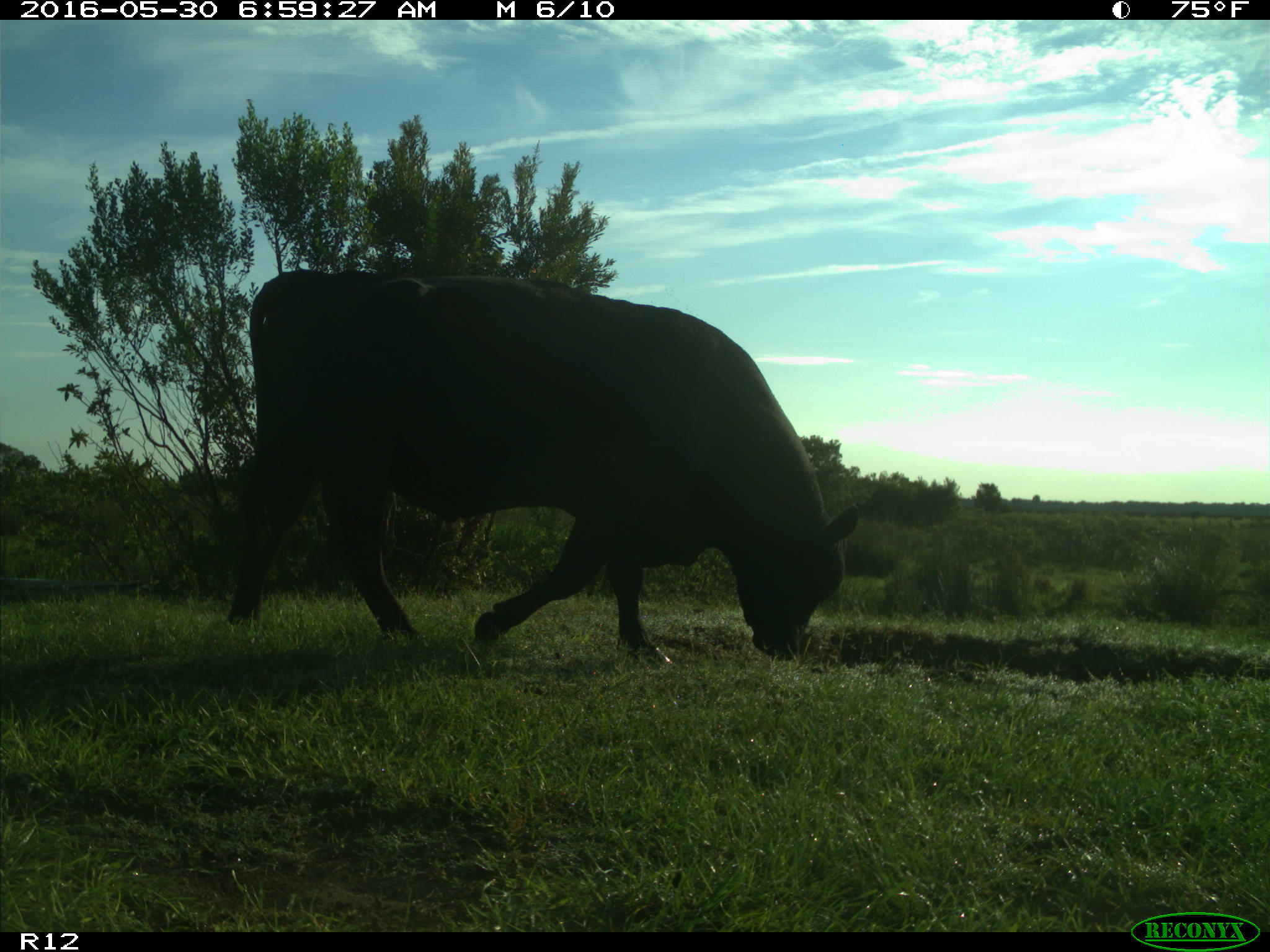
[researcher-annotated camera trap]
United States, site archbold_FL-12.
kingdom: Animalia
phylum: Chordata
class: Mammalia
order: Artiodactyla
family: Bovidae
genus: Bos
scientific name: Bos taurus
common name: domestic cow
Bos taurus (domestic cow).